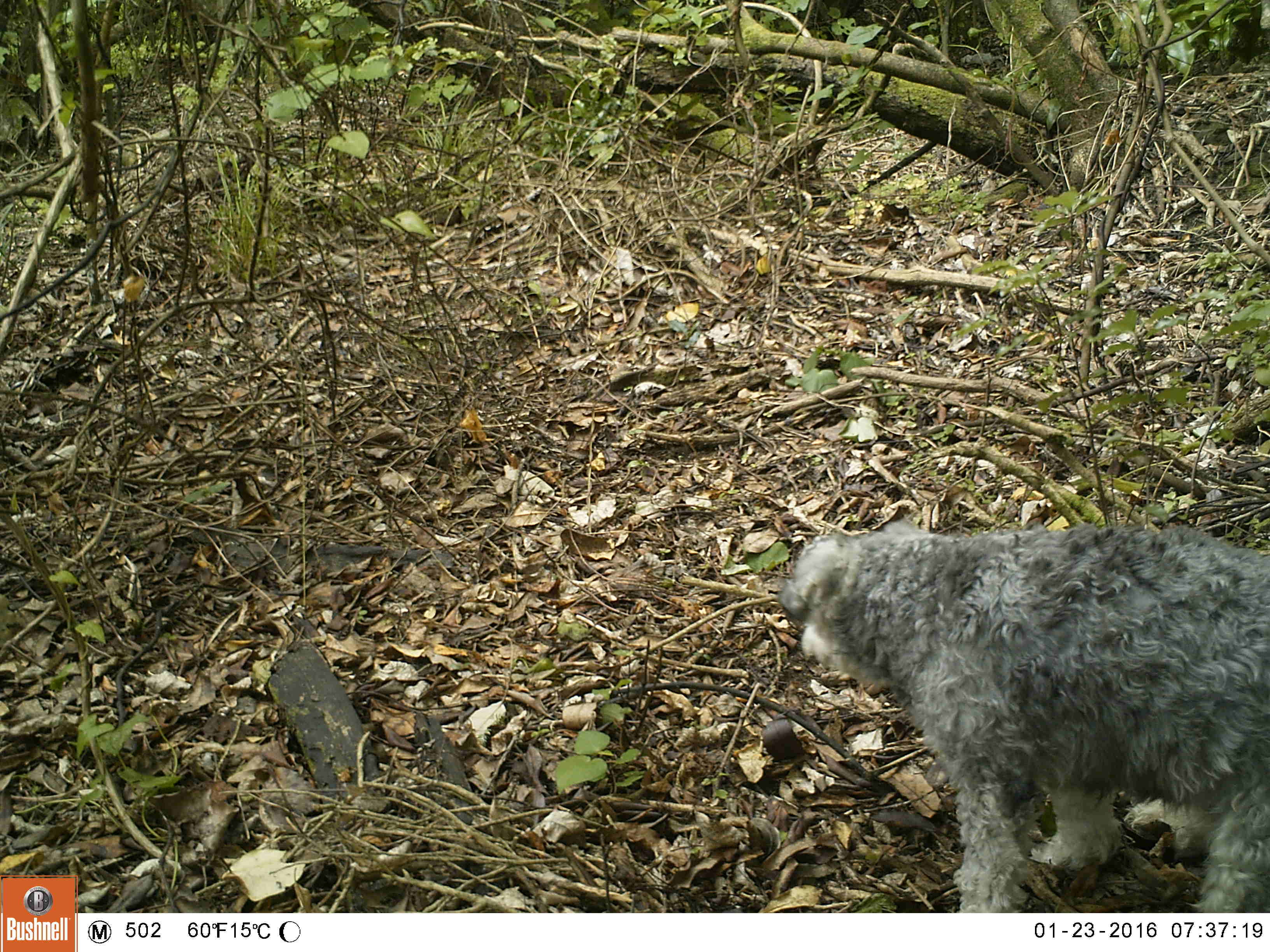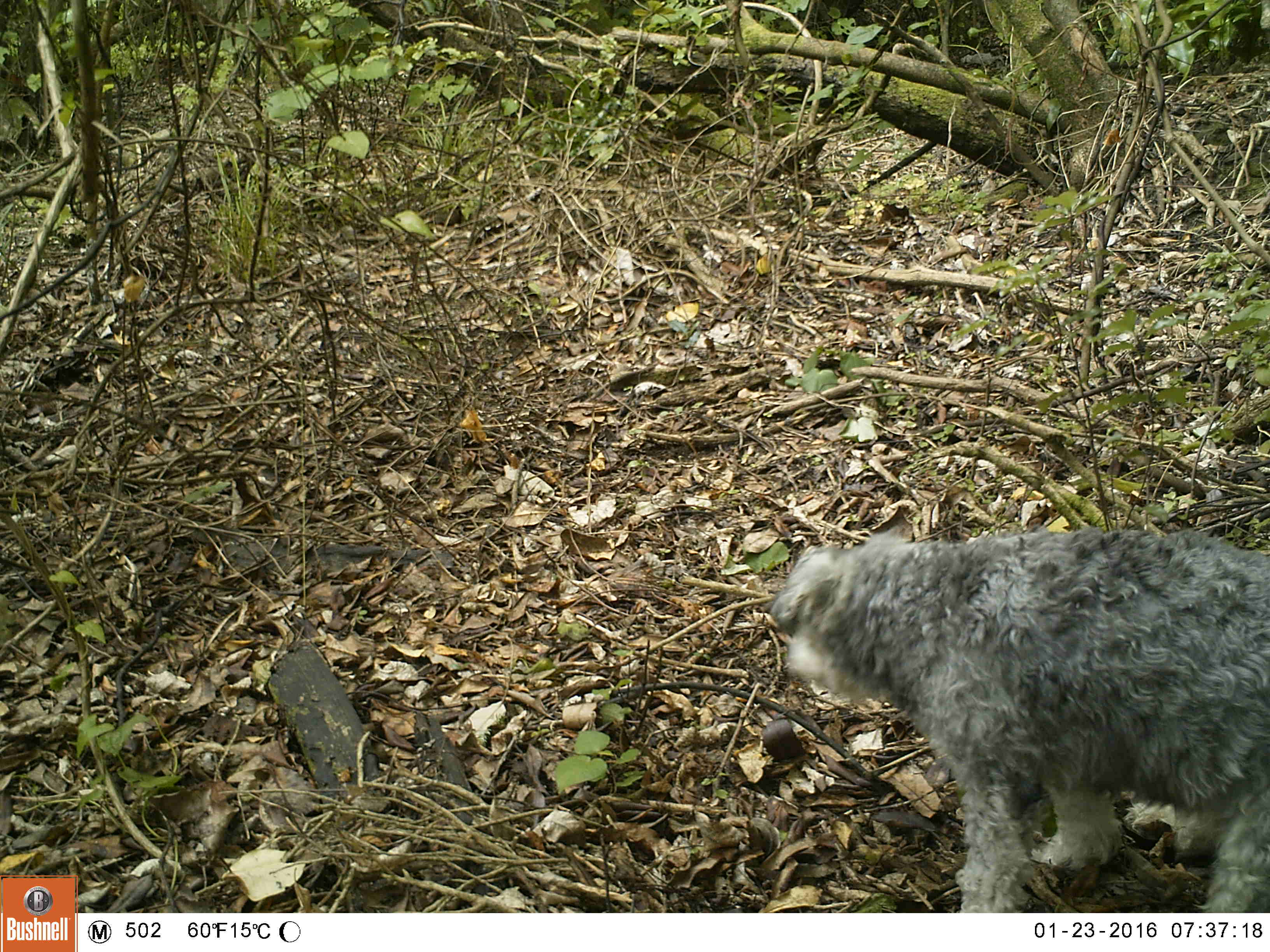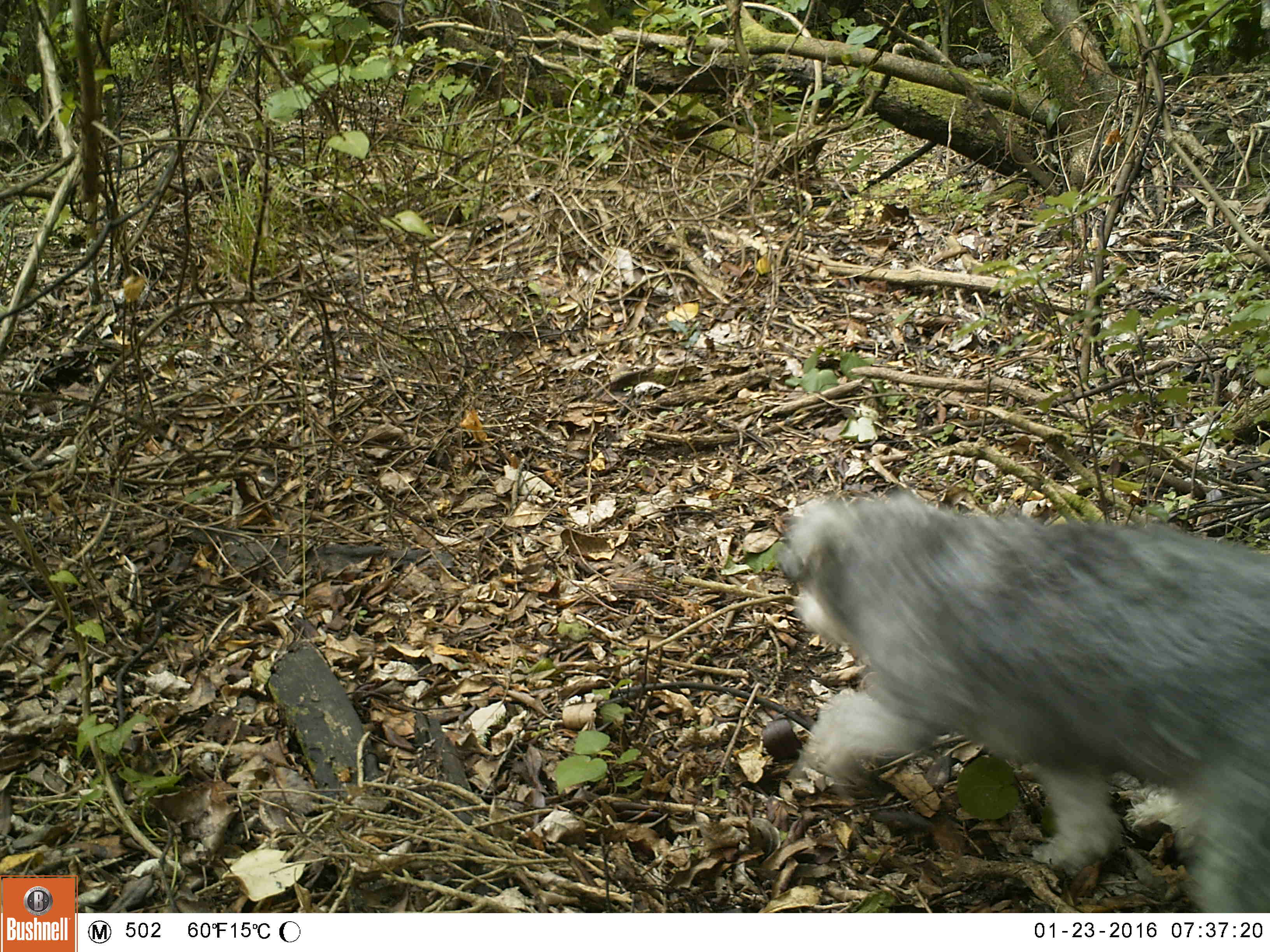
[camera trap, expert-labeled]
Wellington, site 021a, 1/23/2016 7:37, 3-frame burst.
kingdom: Animalia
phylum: Chordata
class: Mammalia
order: Carnivora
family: Canidae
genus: Canis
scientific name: Canis familiaris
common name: dog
Dog (Canis familiaris).